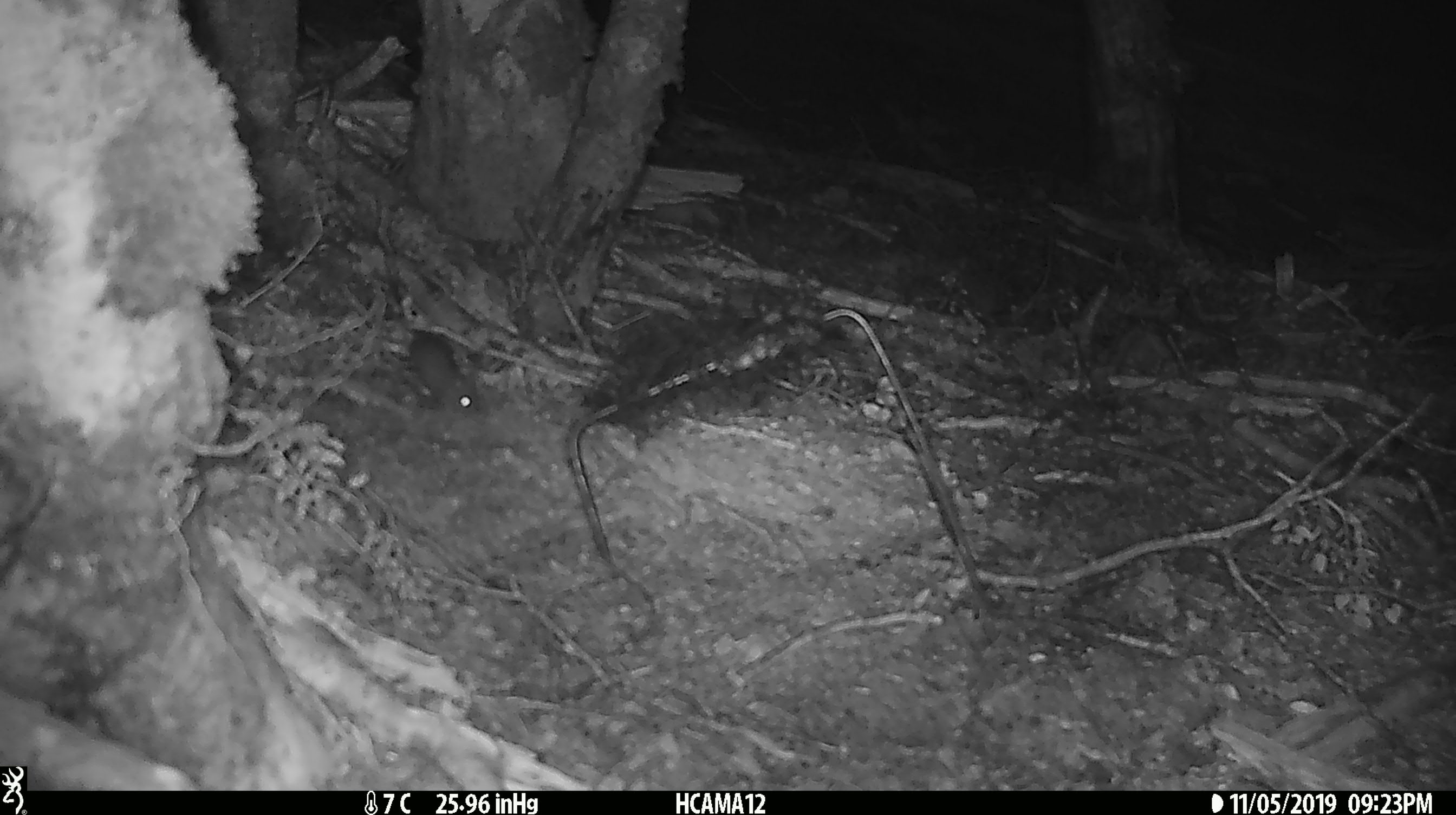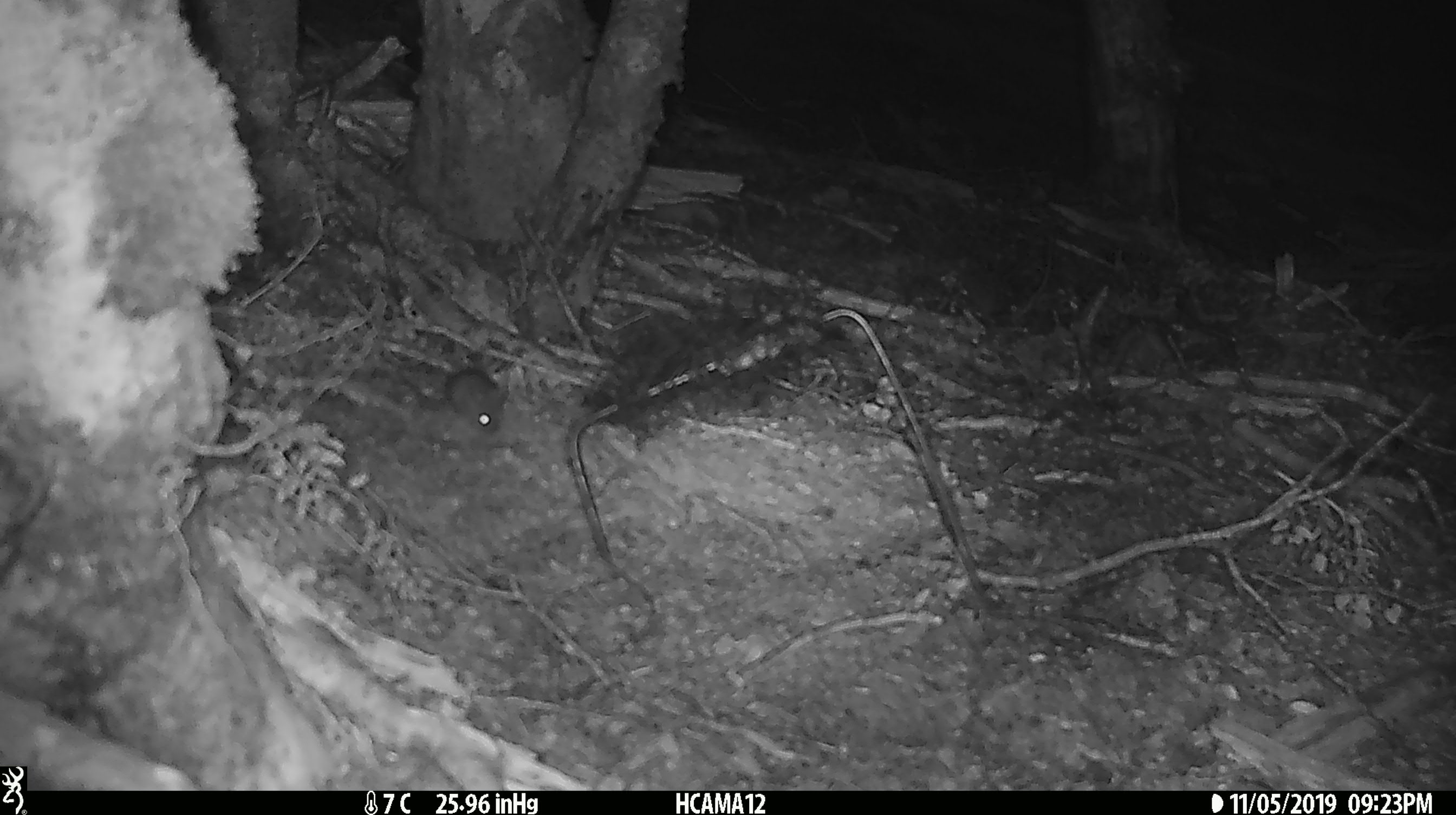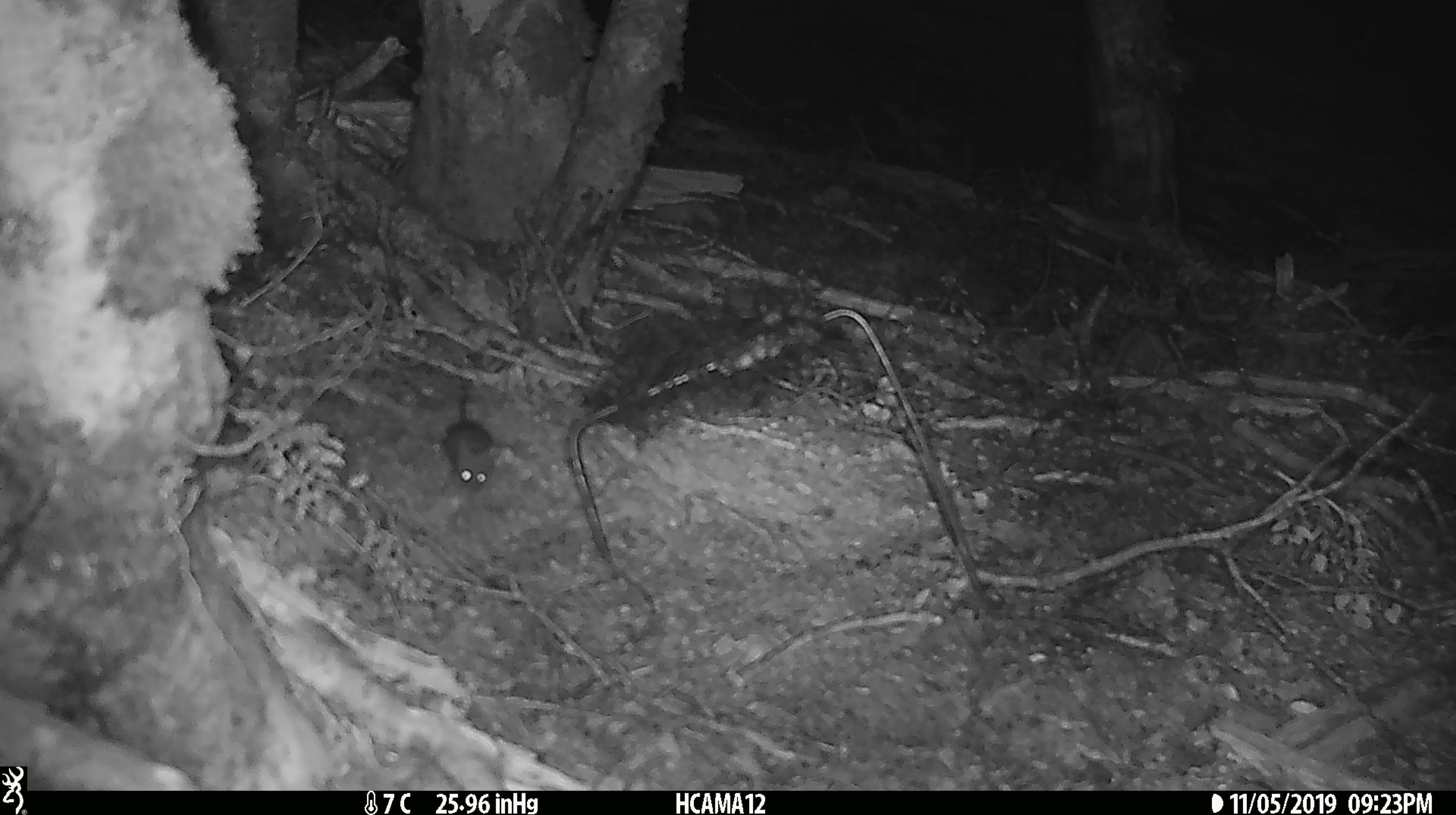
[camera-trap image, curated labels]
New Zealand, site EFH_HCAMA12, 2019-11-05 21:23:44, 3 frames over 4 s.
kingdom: Animalia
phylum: Chordata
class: Mammalia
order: Rodentia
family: Muridae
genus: Mus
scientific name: Mus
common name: mouse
Mouse (Mus).